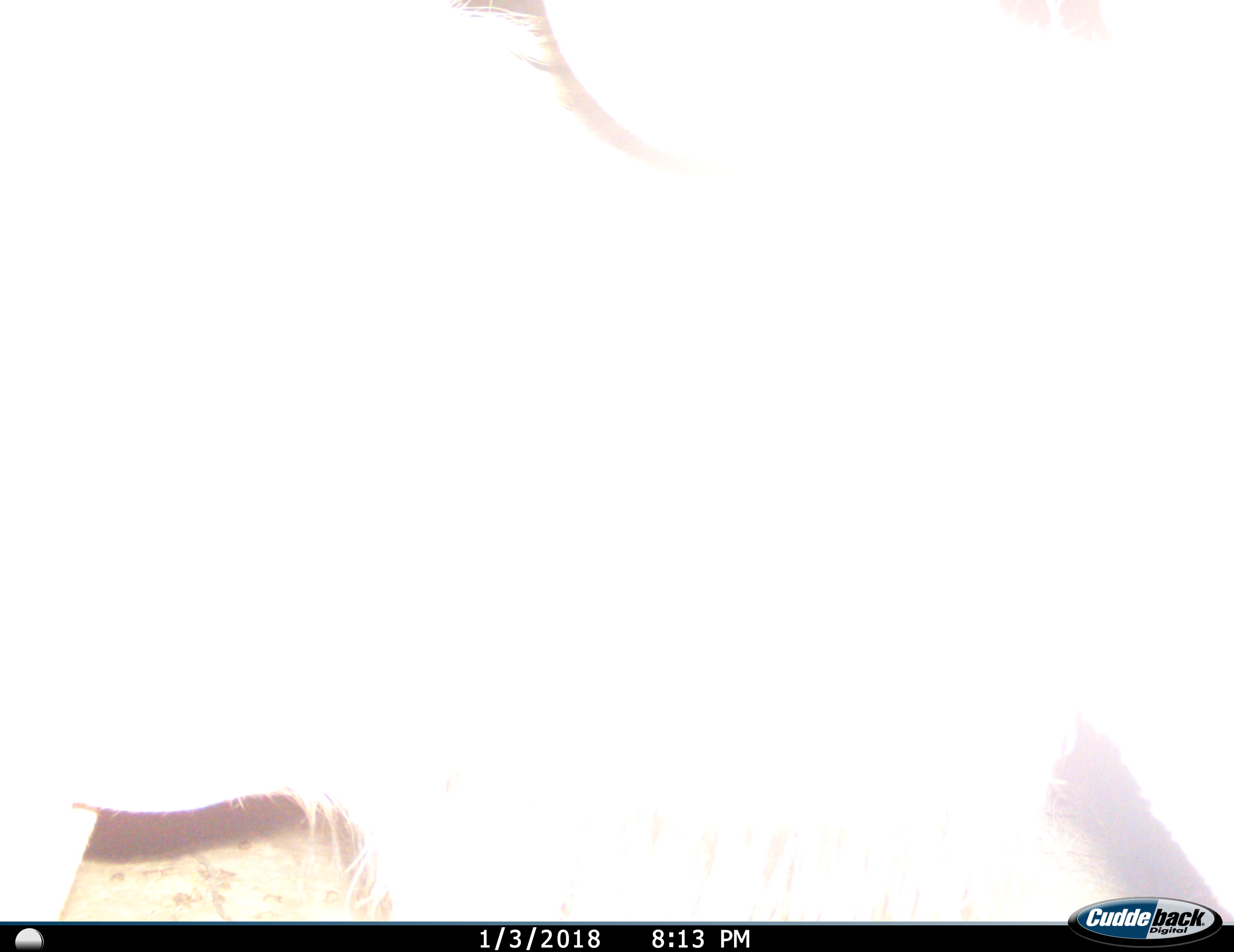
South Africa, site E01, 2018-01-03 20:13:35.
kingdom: Animalia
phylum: Chordata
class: Mammalia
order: Artiodactyla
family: Bovidae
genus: Tragelaphus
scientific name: Tragelaphus strepsiceros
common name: greater kudu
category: kudu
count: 1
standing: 100%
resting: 0%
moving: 0%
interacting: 0%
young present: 0%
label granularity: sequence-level